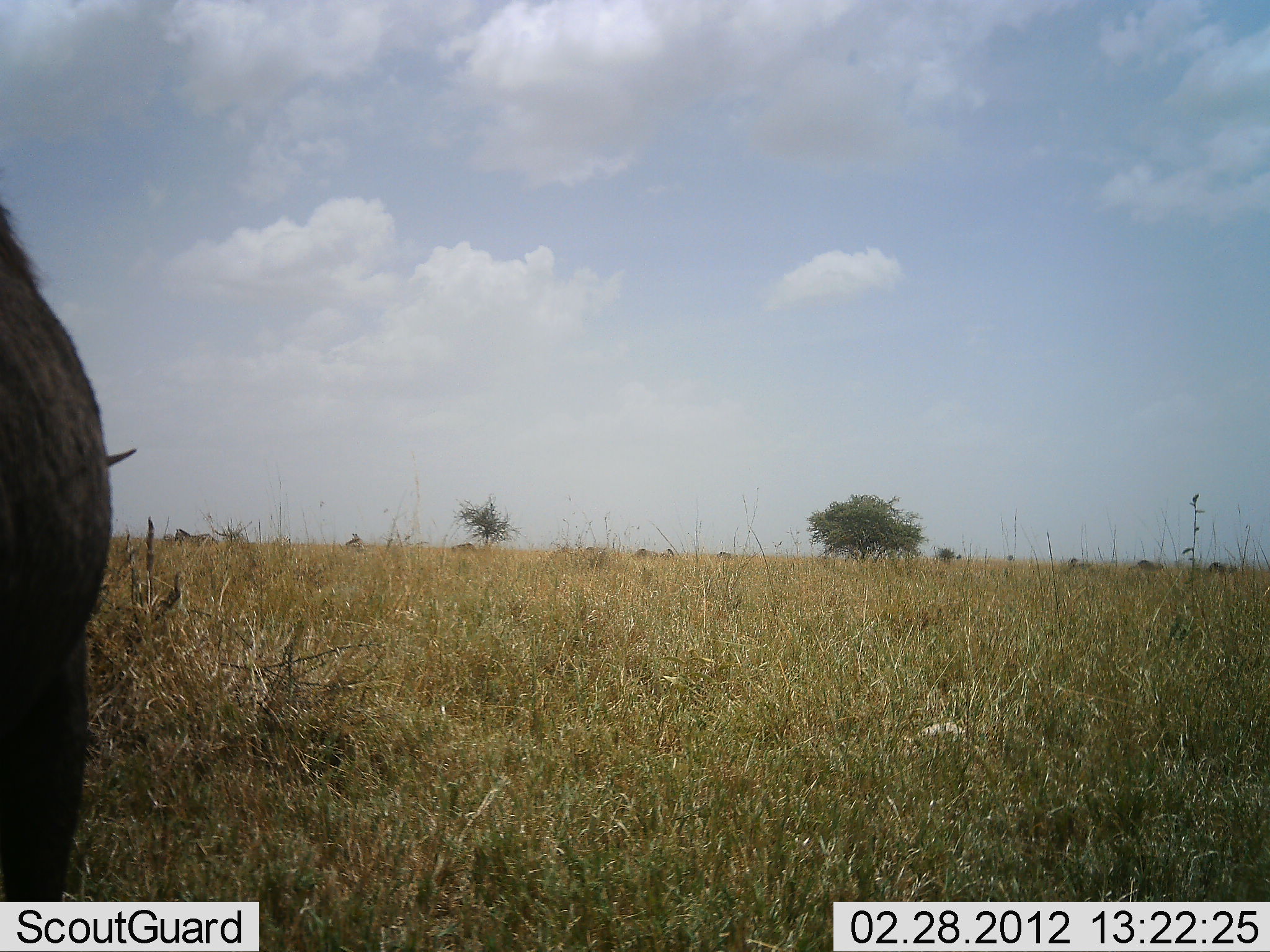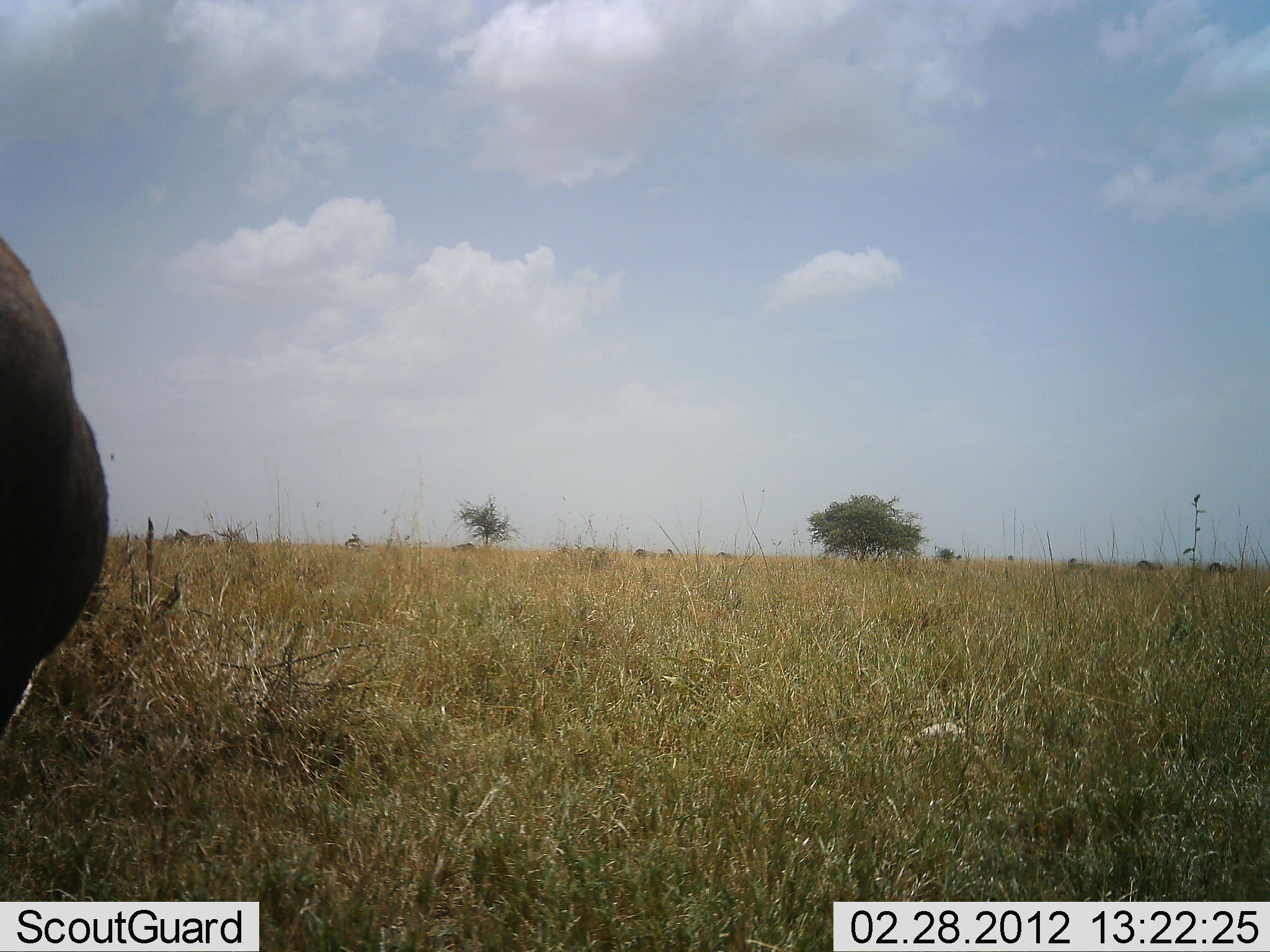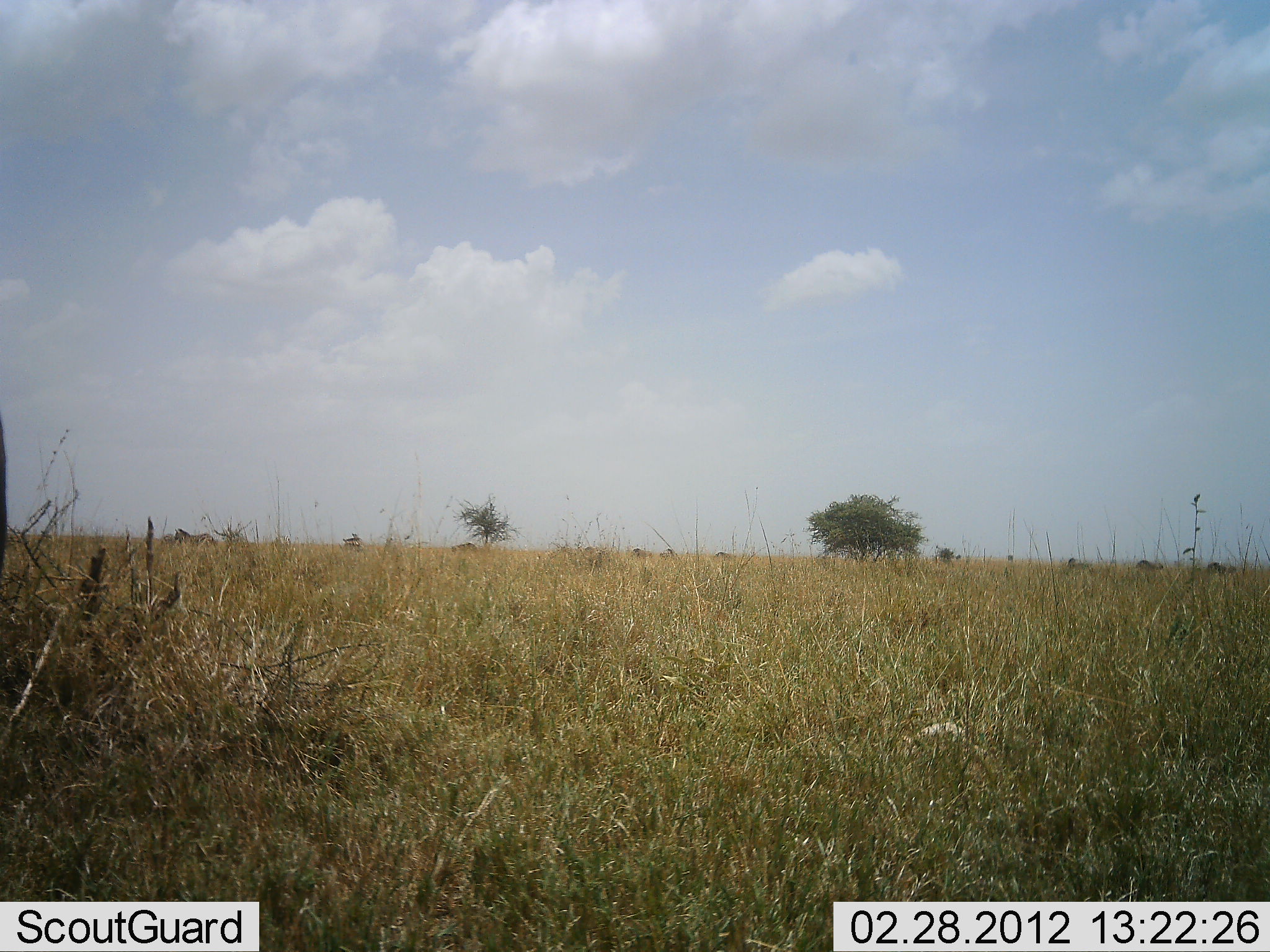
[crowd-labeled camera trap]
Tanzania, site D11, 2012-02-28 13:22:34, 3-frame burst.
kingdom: Animalia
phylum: Chordata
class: Mammalia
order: Artiodactyla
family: Bovidae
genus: Connochaetes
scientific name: Connochaetes taurinus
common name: blue wildebeest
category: wildebeest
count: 1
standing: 100%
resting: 0%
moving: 20%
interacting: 0%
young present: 0%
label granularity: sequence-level